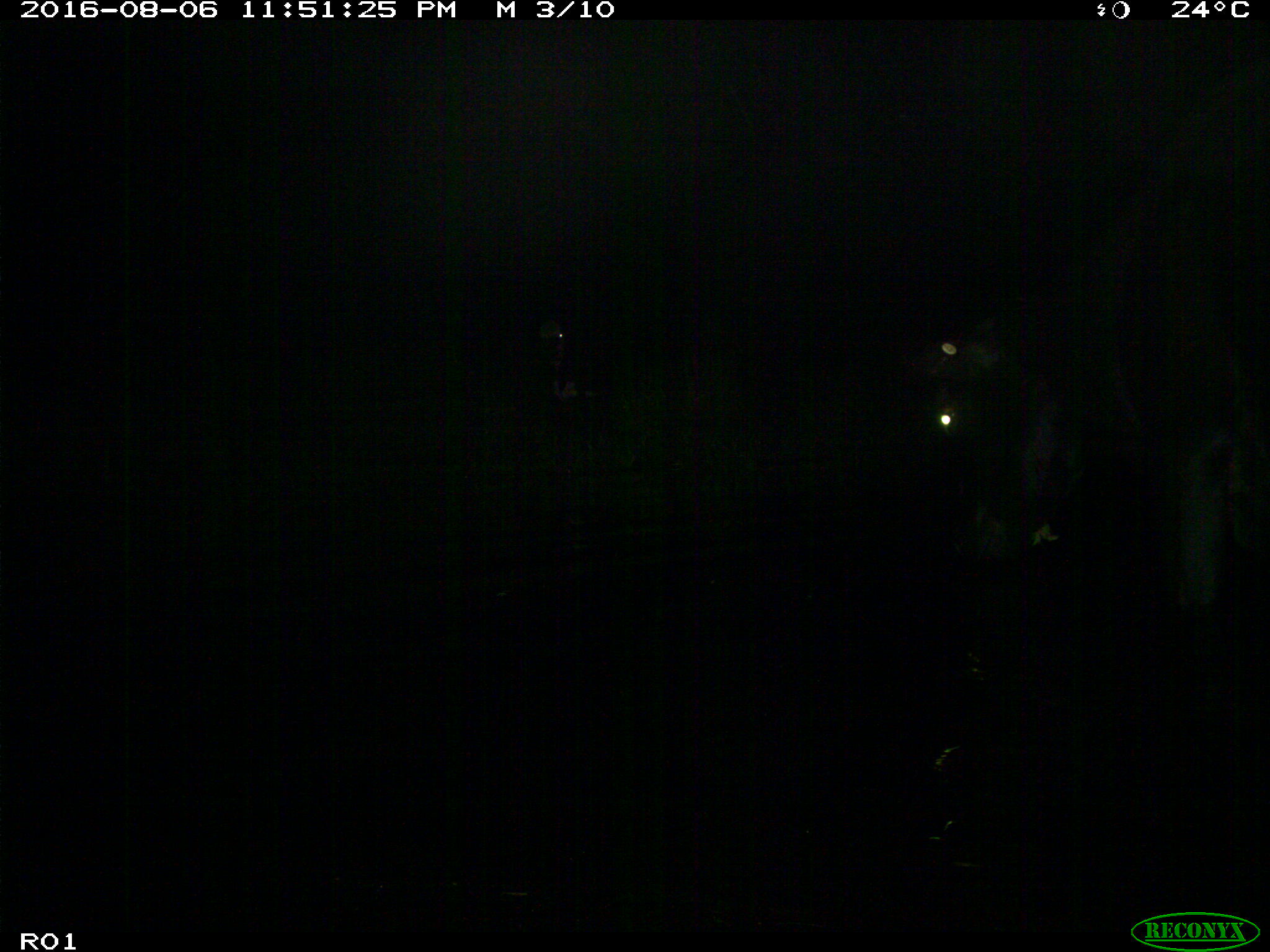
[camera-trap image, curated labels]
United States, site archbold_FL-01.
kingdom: Animalia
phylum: Chordata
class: Mammalia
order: Artiodactyla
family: Bovidae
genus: Bos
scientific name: Bos taurus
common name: domestic cow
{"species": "Bos taurus (domestic cow)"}